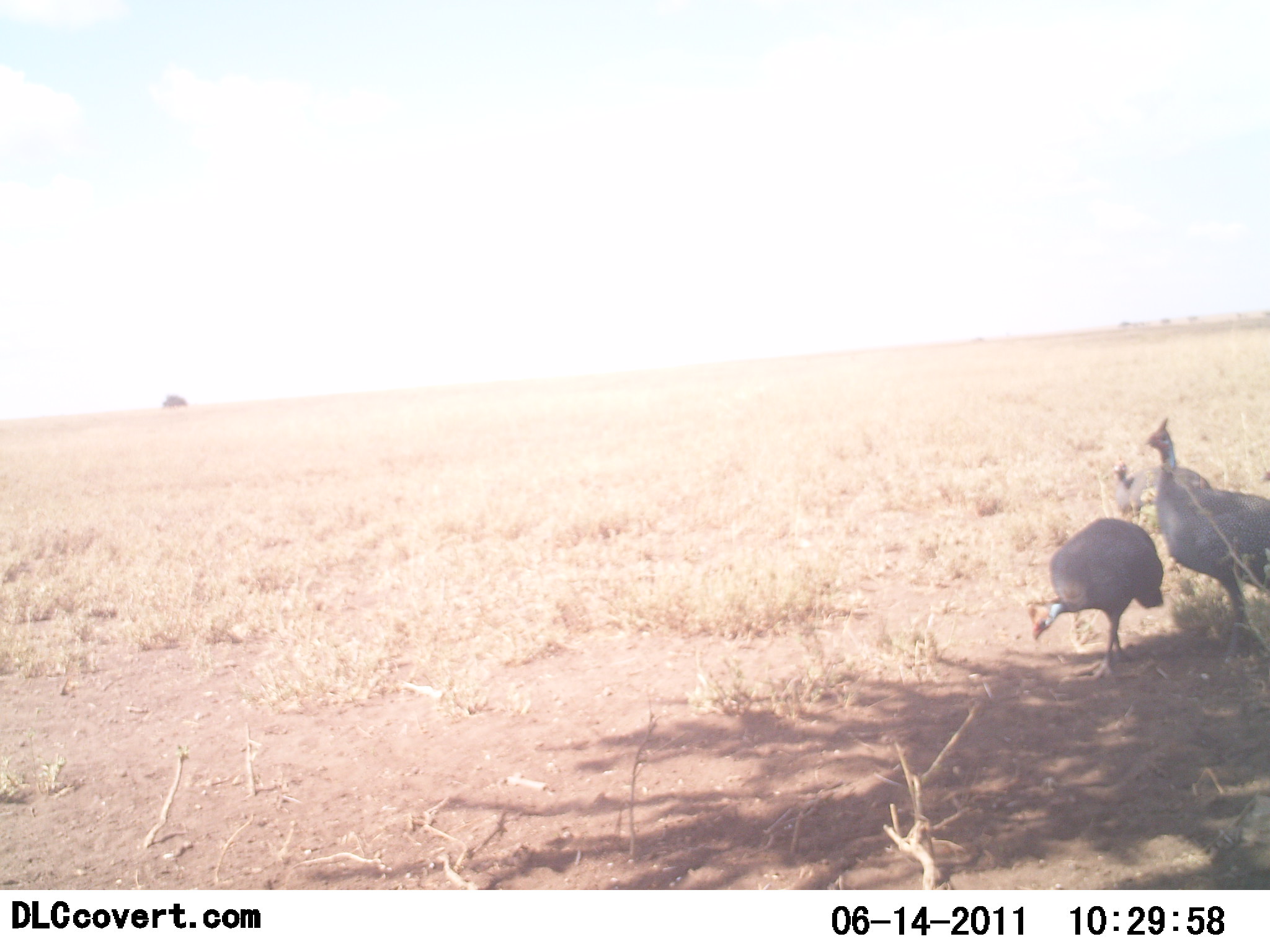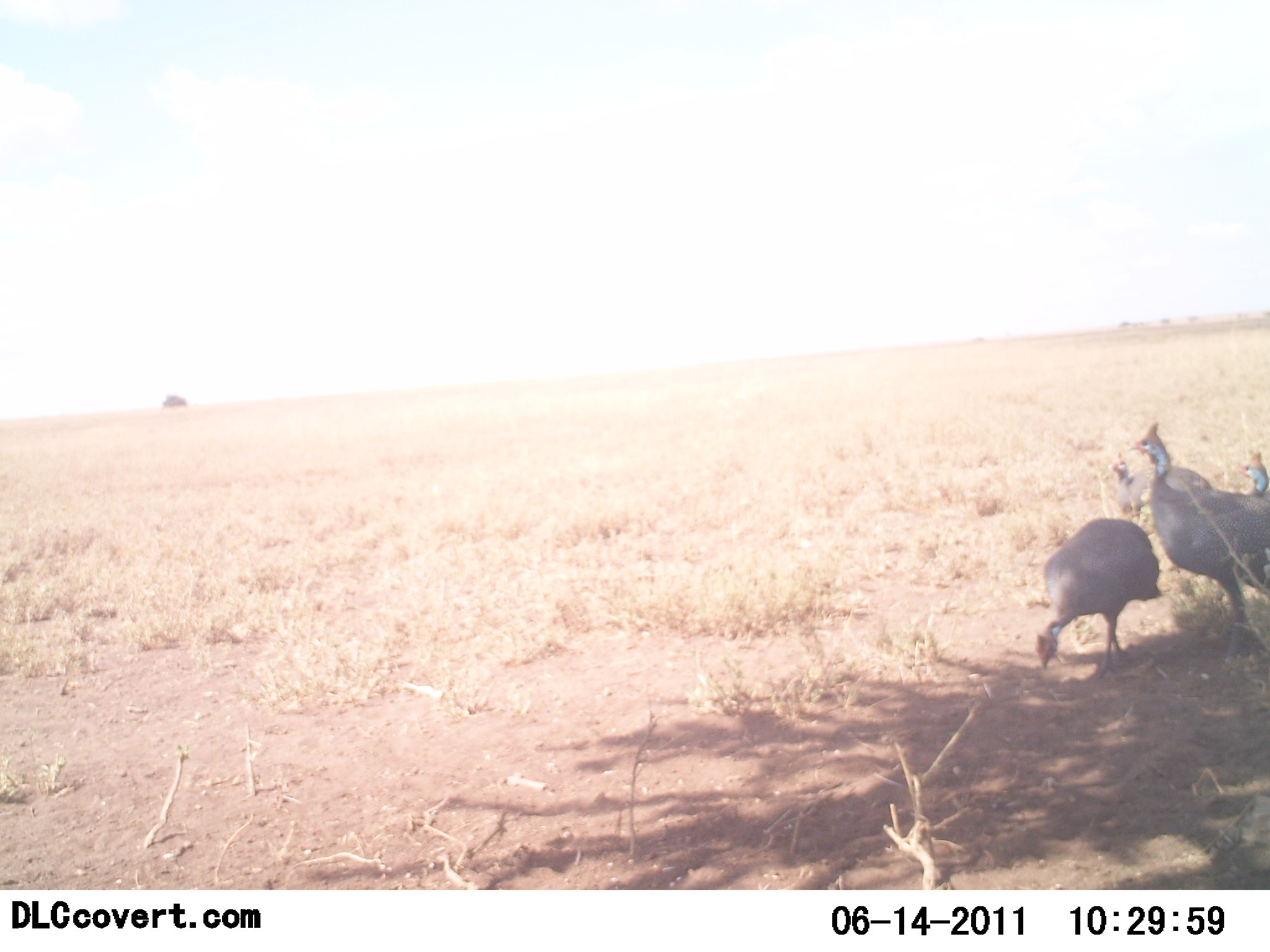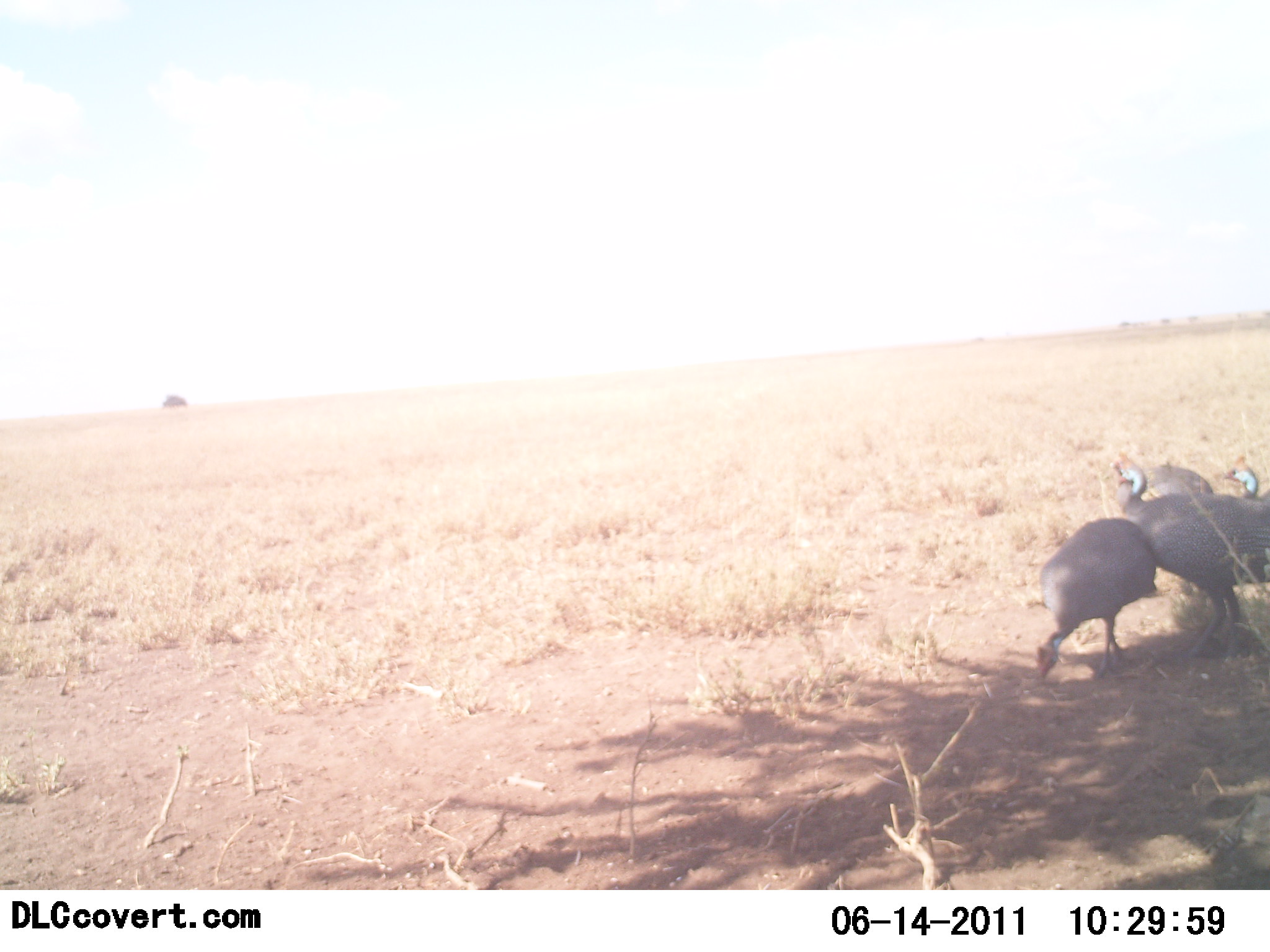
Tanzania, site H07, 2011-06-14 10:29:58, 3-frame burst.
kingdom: Animalia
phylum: Chordata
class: Aves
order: Galliformes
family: Numididae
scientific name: Numididae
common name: guinea fowl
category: guineafowl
Guineafowl (guinea fowl) (Numididae), count 4. Behavior (volunteer vote fractions): standing 64%, resting 7%, moving 29%, interacting 0%. Young present (vote fraction): 0%. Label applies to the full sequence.